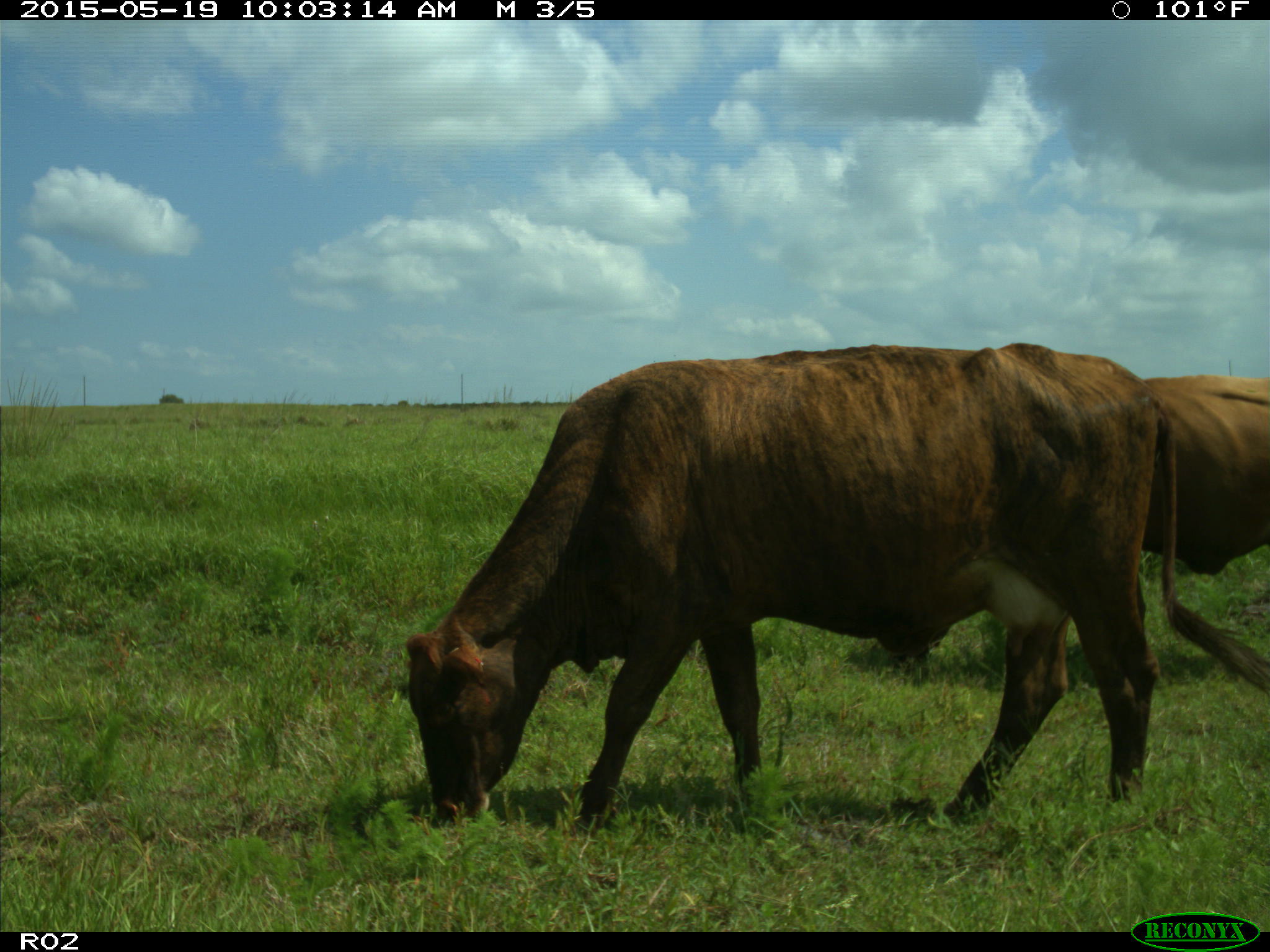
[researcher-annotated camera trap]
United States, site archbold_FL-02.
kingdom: Animalia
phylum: Chordata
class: Mammalia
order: Artiodactyla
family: Bovidae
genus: Bos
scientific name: Bos taurus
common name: domestic cow